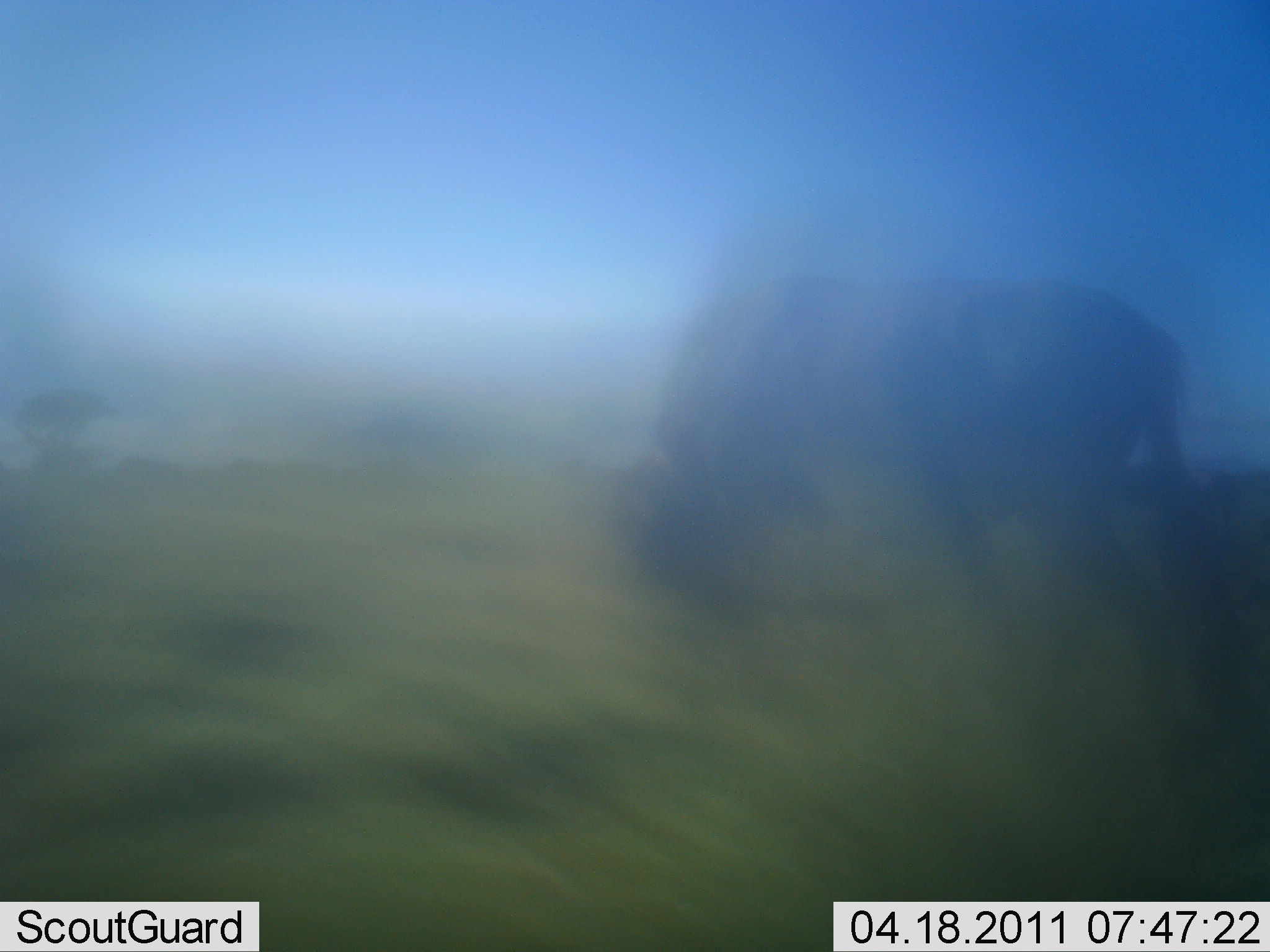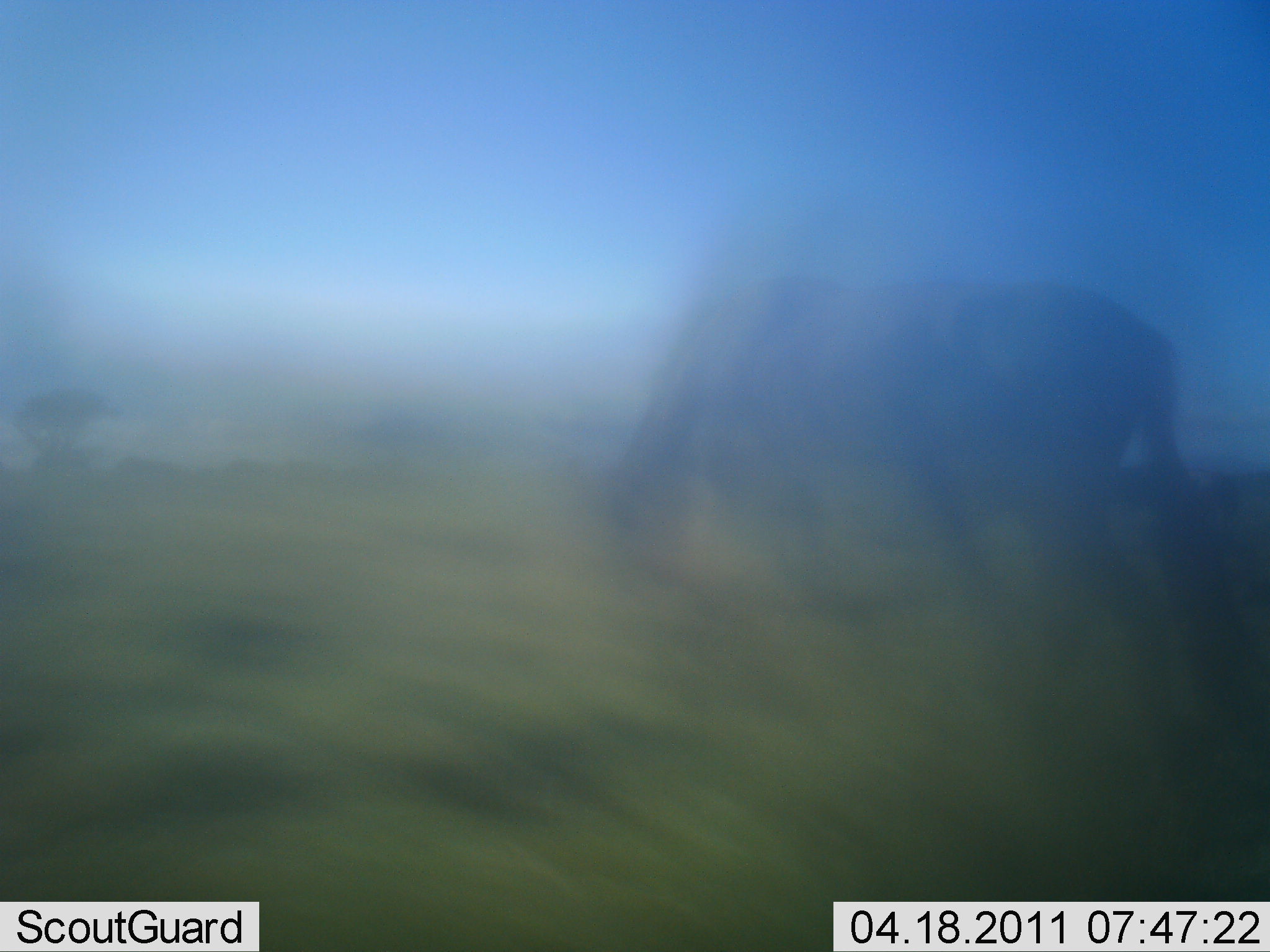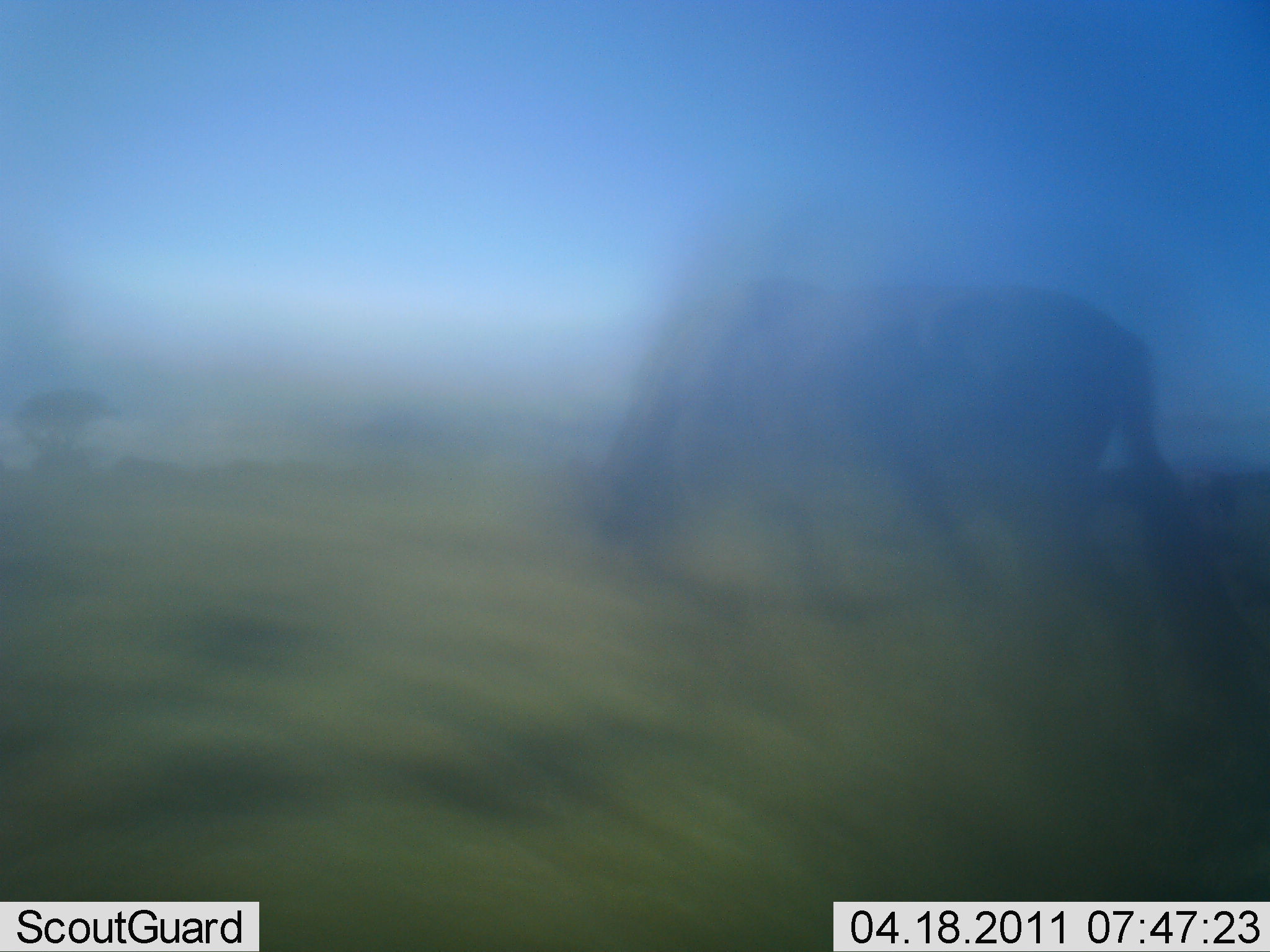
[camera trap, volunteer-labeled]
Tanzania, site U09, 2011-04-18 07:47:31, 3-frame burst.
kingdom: Animalia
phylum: Chordata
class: Mammalia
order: Artiodactyla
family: Bovidae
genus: Connochaetes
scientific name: Connochaetes taurinus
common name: blue wildebeest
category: wildebeest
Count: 1.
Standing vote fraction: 0%.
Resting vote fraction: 0%.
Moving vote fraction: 0%.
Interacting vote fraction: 0%.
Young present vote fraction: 0%.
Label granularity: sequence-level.